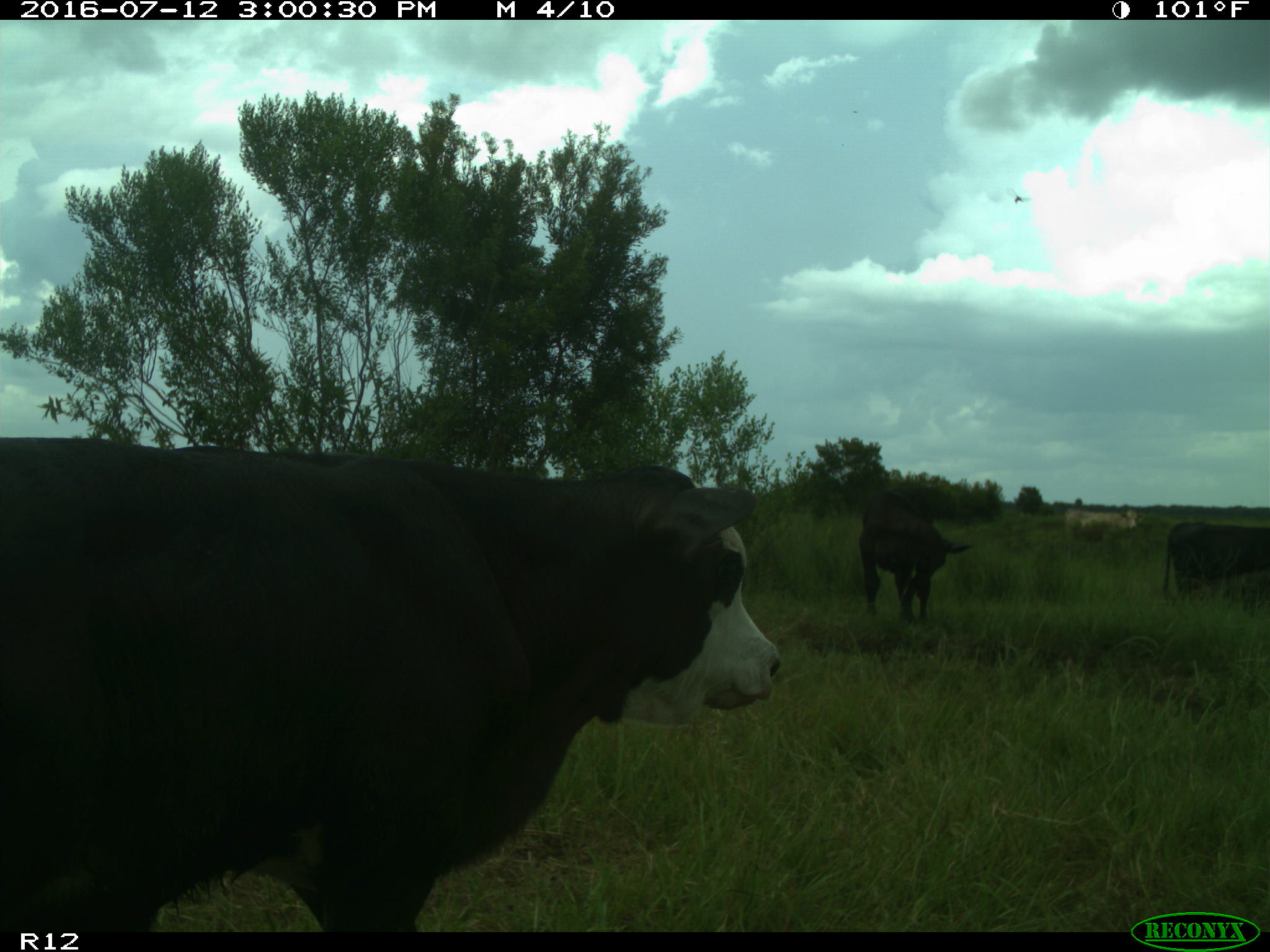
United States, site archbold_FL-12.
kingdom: Animalia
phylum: Chordata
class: Mammalia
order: Artiodactyla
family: Bovidae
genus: Bos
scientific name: Bos taurus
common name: domestic cow